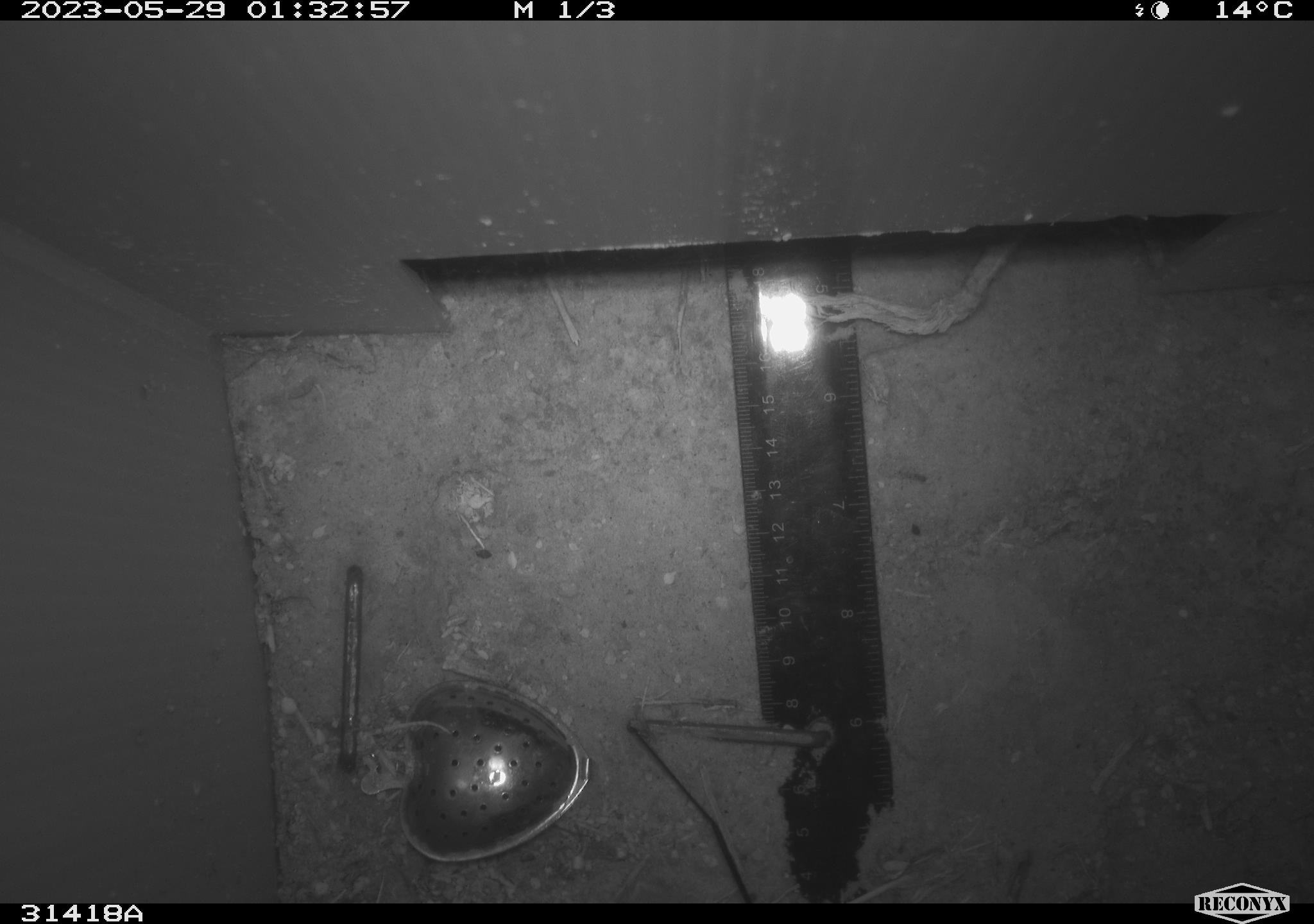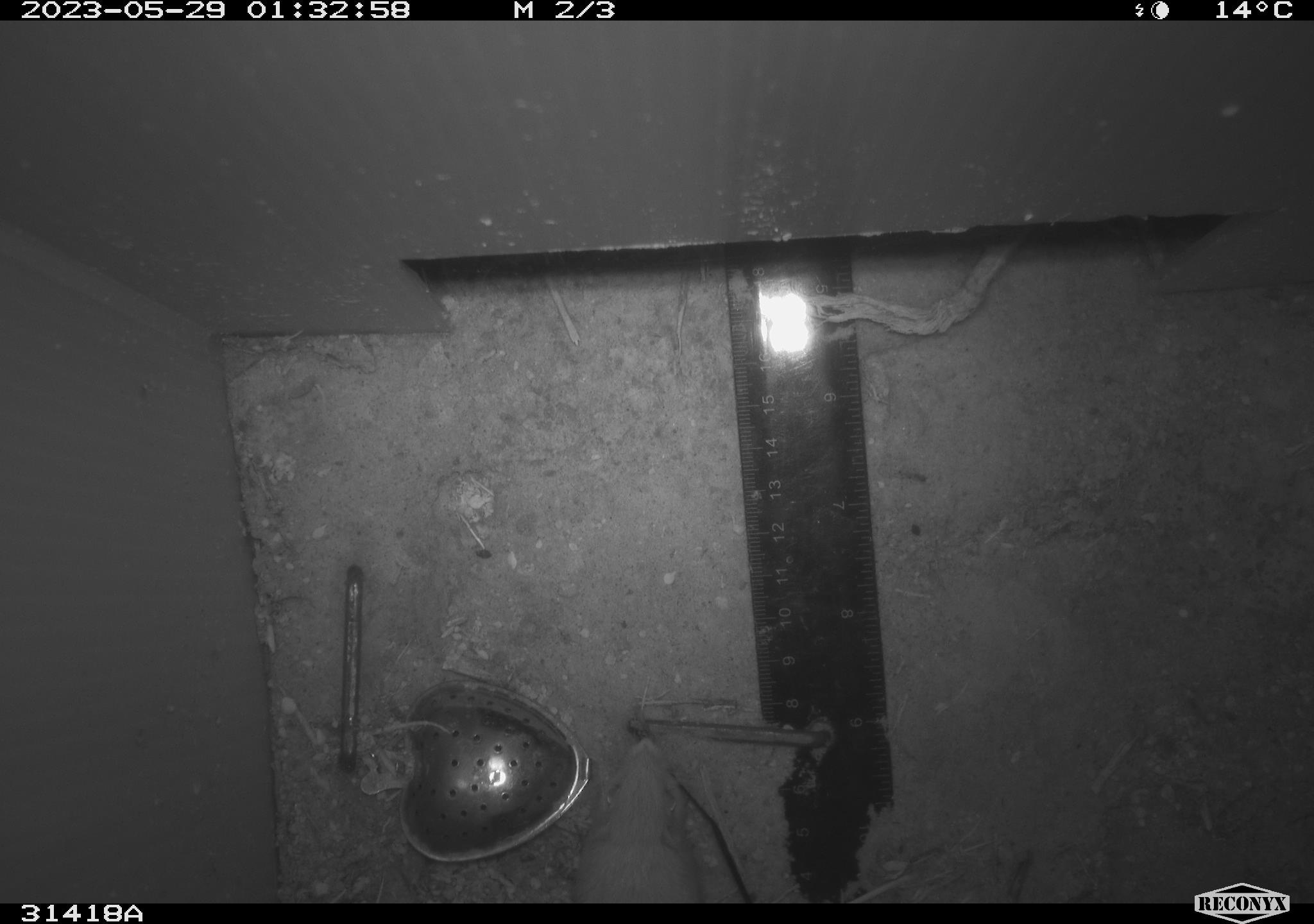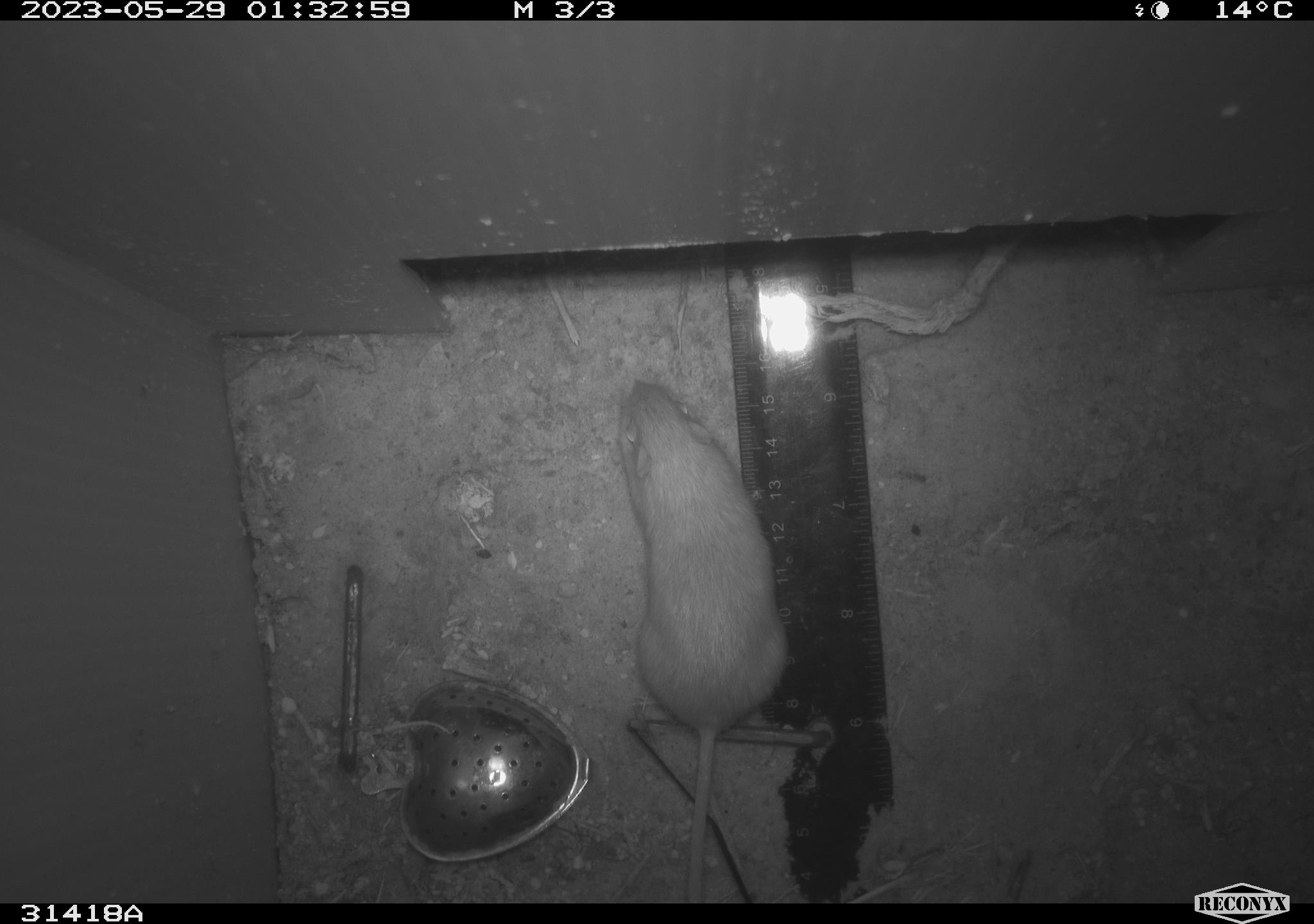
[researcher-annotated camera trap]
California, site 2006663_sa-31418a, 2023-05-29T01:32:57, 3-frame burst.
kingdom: Animalia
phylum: Chordata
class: Mammalia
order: Rodentia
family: Heteromyidae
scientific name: Heteromyidae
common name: kangaroo rats and pocket mice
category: heteromyidae family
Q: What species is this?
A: Heteromyidae family (kangaroo rats and pocket mice) (Heteromyidae).